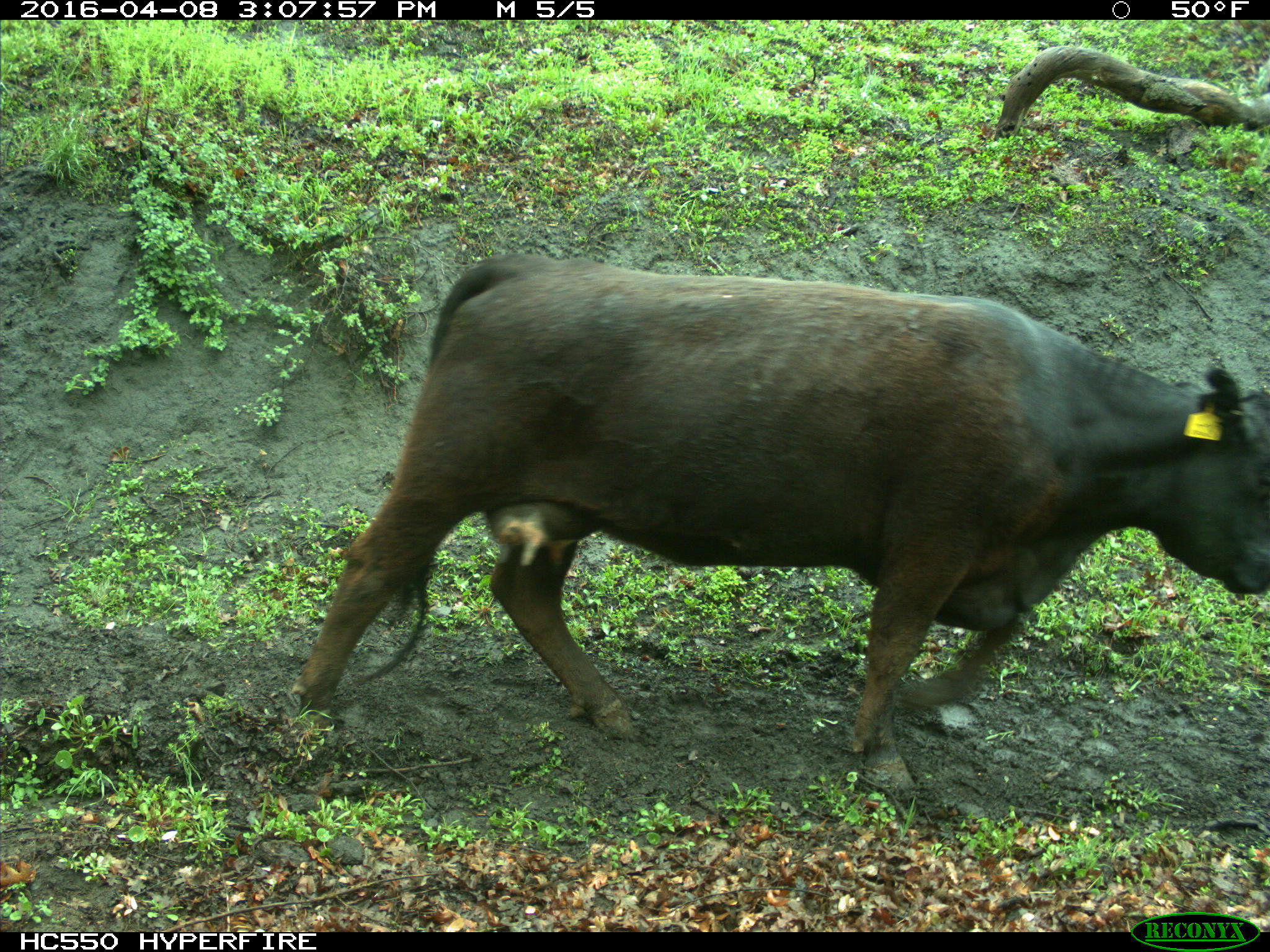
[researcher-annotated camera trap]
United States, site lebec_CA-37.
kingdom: Animalia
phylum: Chordata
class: Mammalia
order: Artiodactyla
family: Bovidae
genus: Bos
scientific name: Bos taurus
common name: domestic cow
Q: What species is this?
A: Bos taurus (domestic cow).